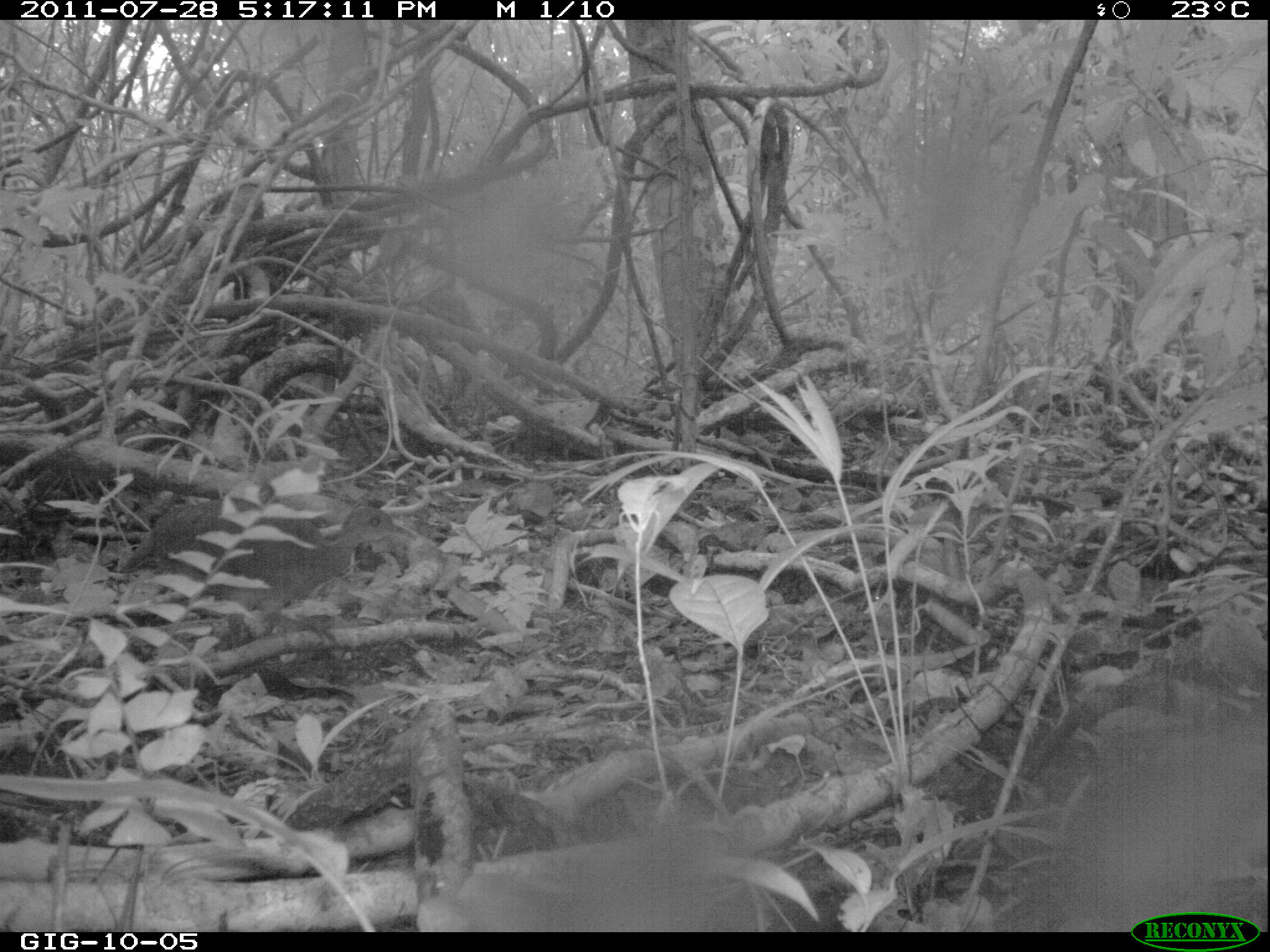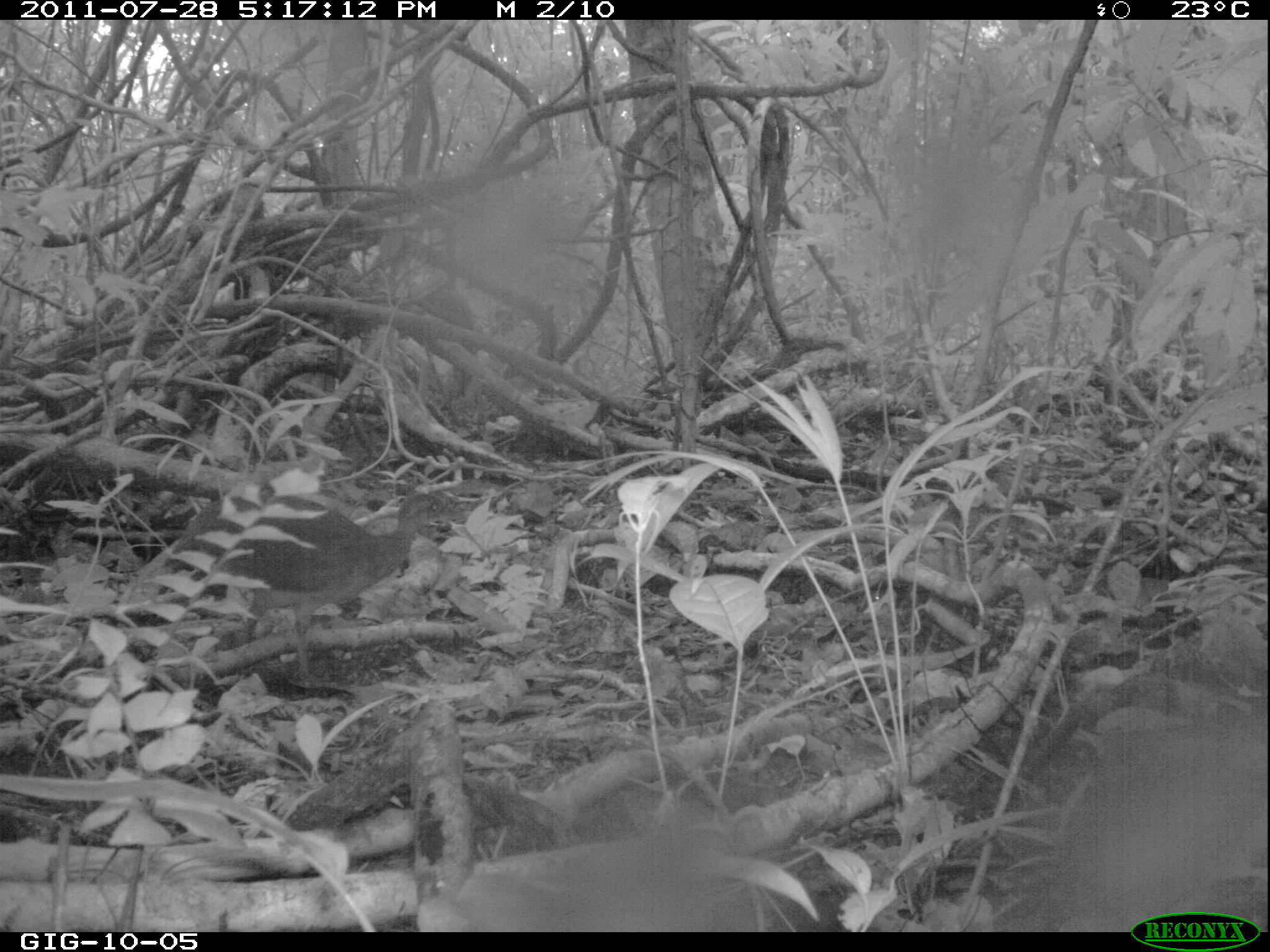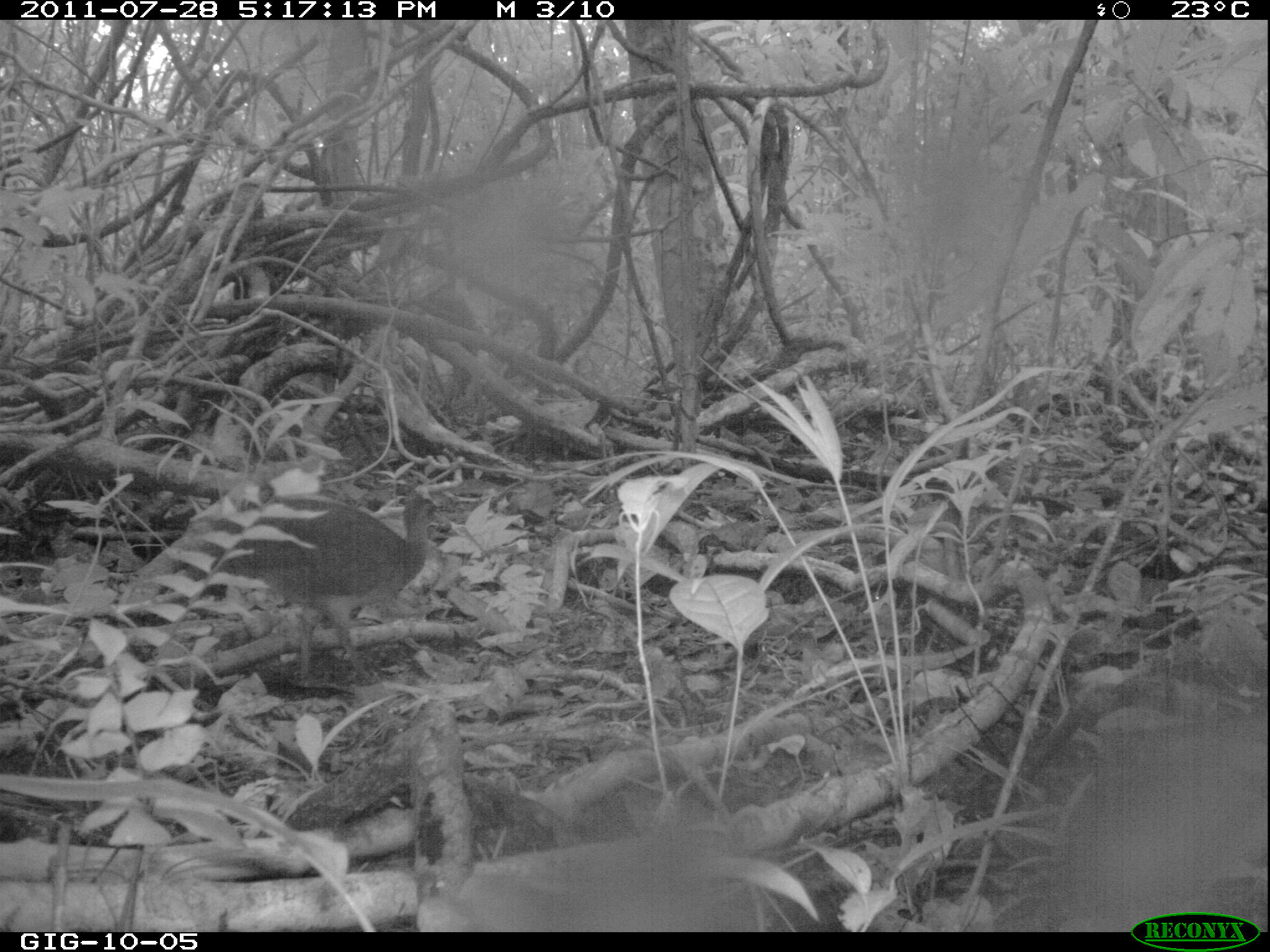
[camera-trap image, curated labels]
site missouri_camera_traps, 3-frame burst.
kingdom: Animalia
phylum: Chordata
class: Aves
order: Tinamiformes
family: Tinamidae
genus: Tinamus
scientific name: Tinamus major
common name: great tinamou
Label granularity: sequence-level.